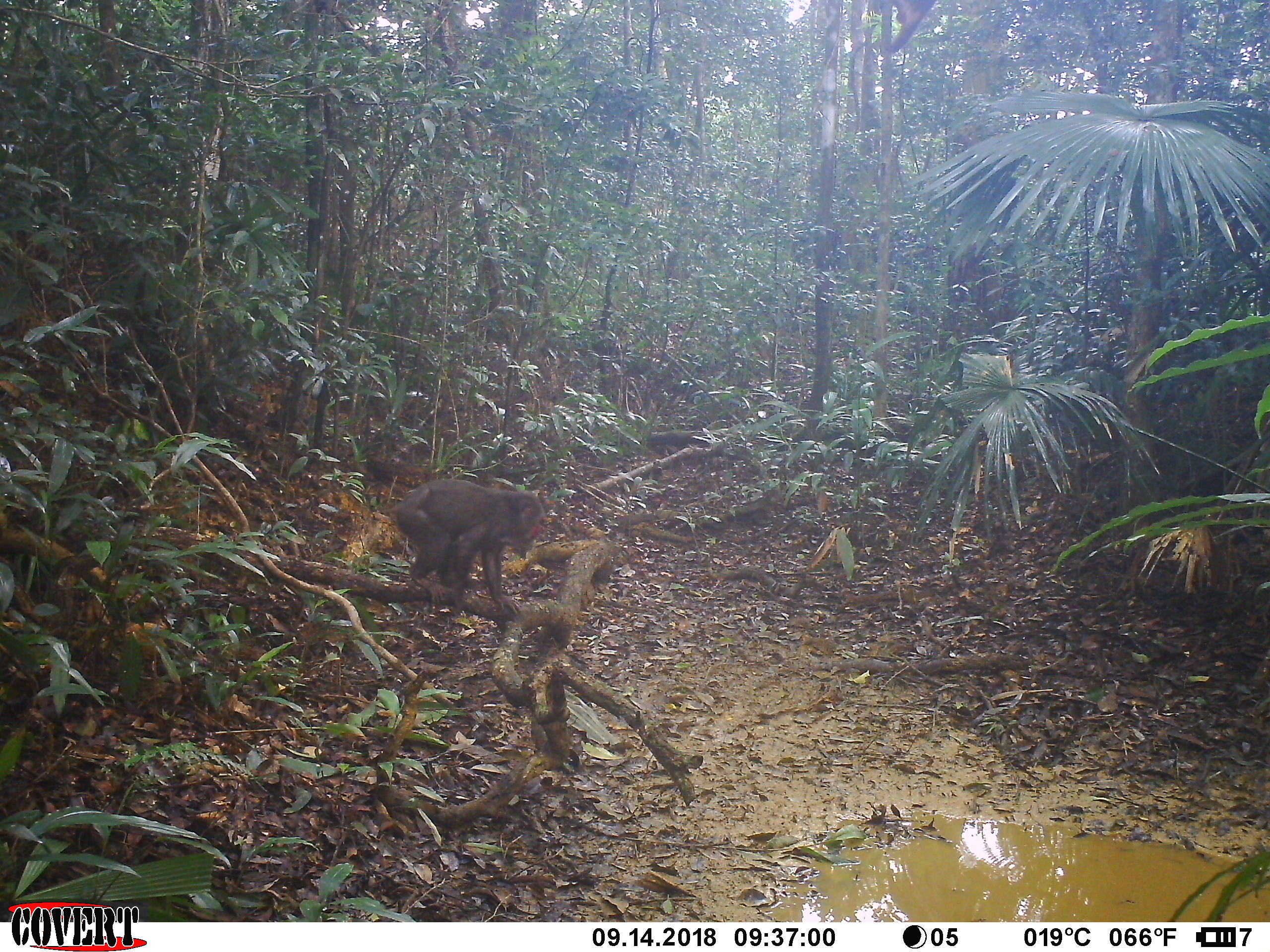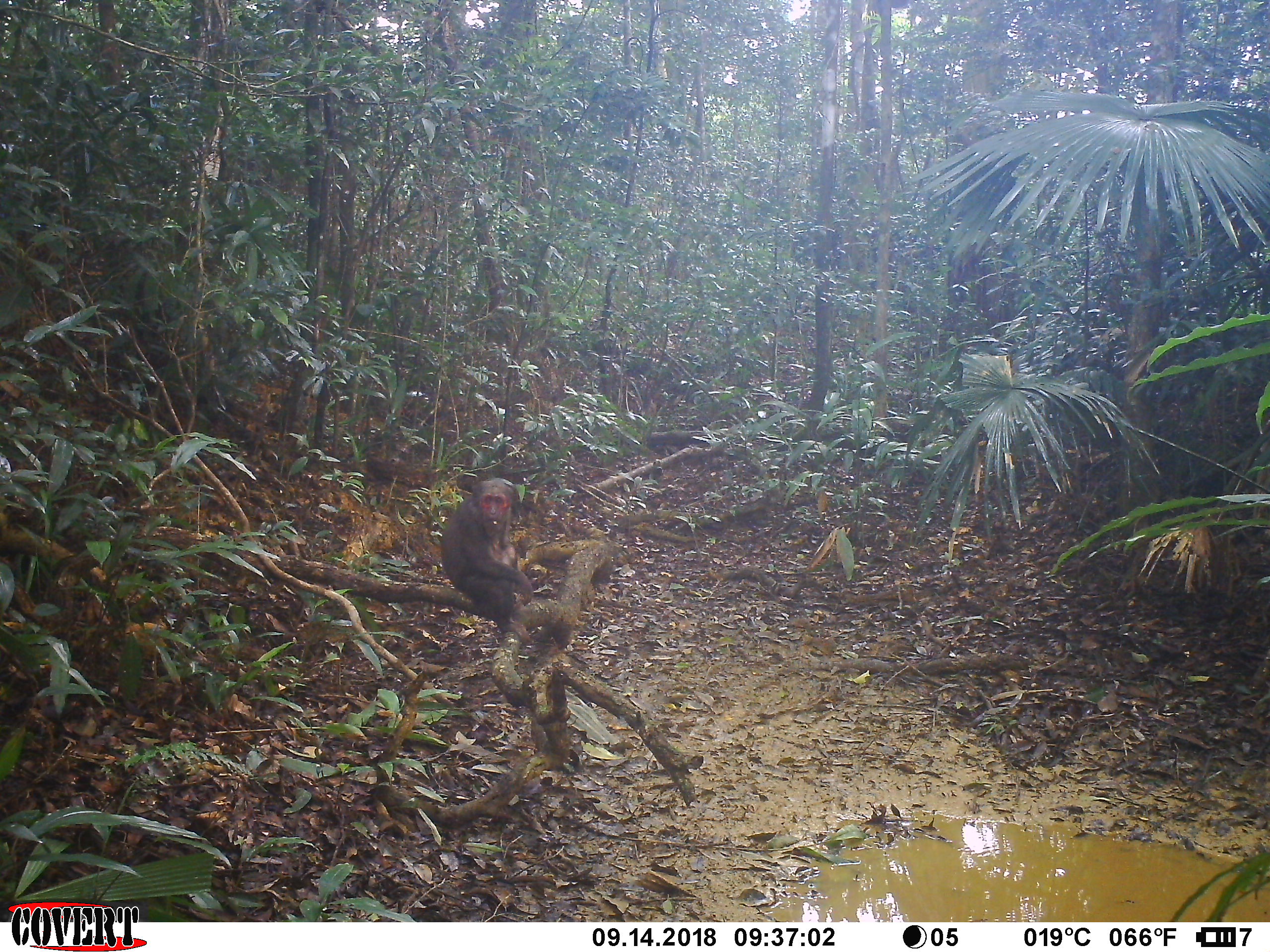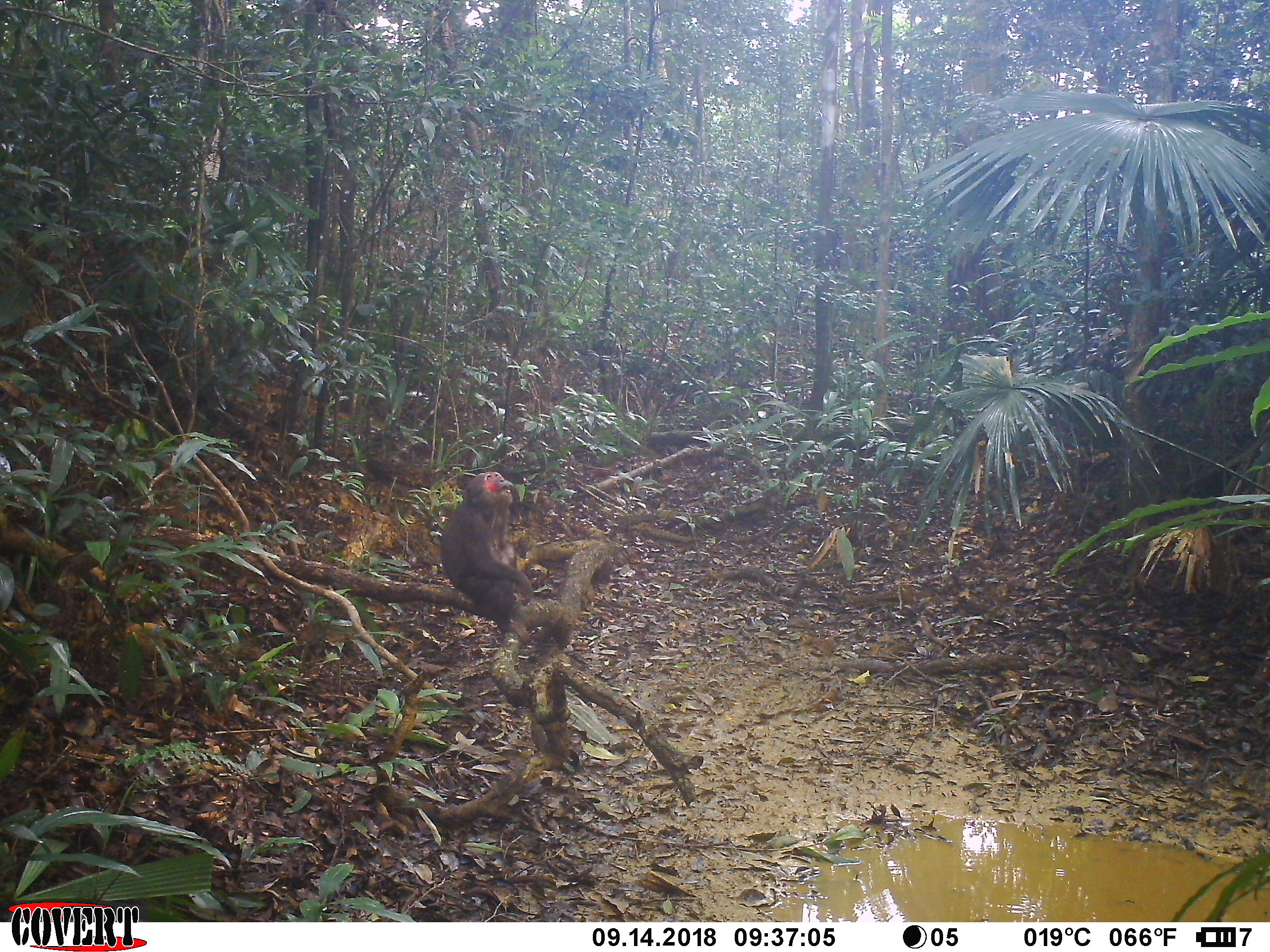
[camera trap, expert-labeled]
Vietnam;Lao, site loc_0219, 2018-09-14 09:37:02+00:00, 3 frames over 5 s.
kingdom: Animalia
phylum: Chordata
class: Mammalia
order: Primates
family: Cercopithecidae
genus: Macaca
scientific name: Macaca arctoides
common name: stump-tailed macaque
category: stump tailed macaque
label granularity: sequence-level